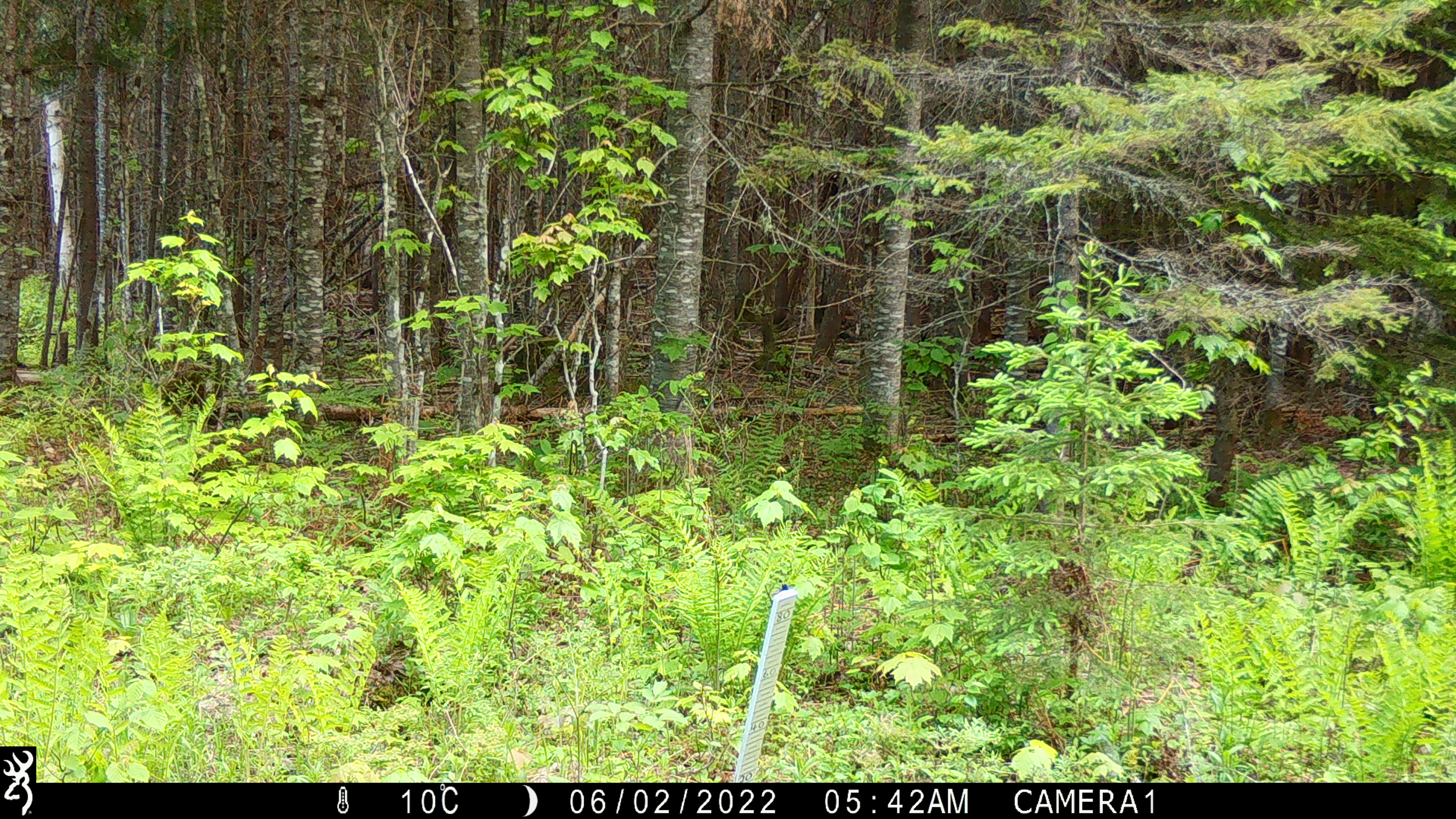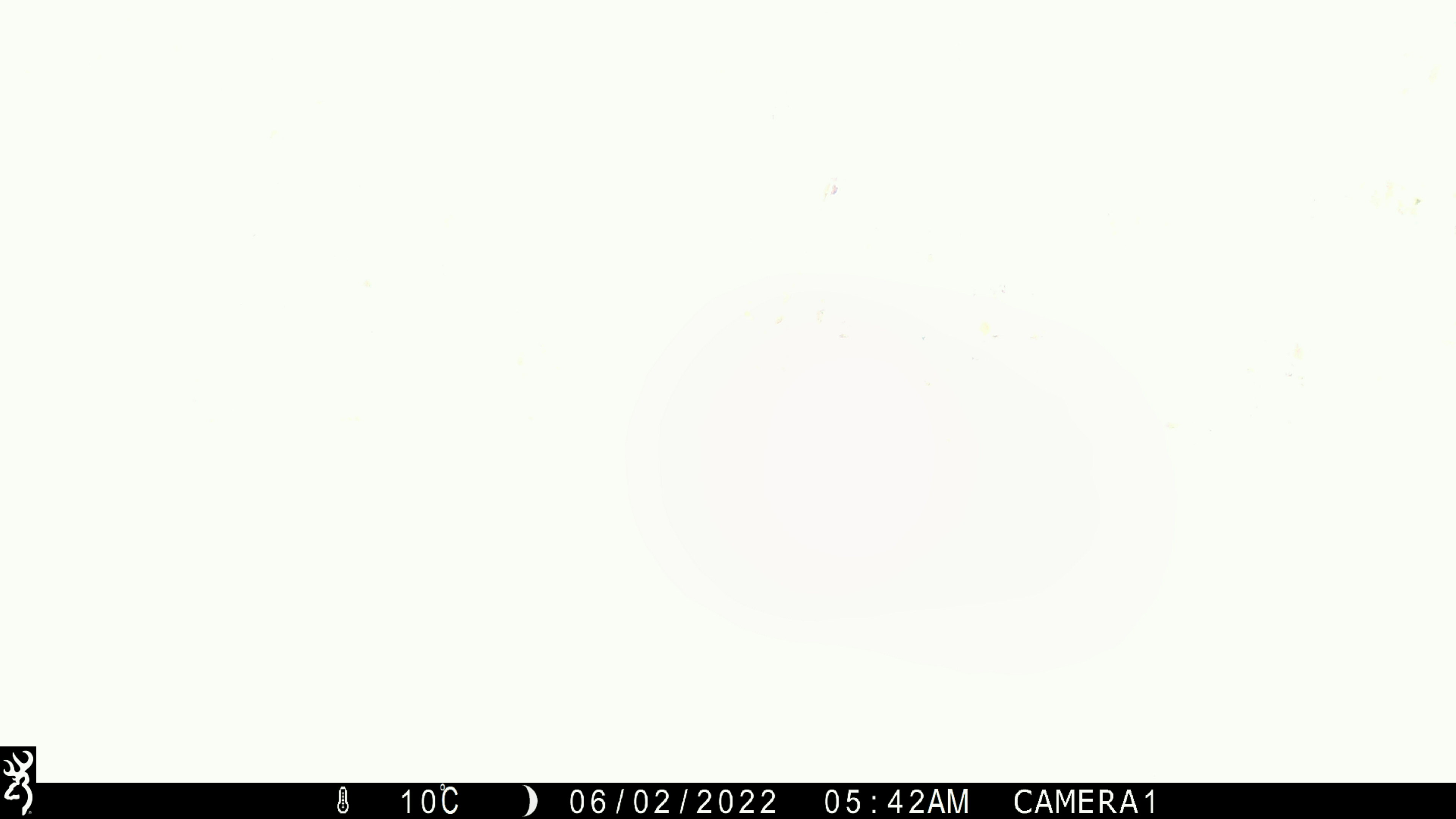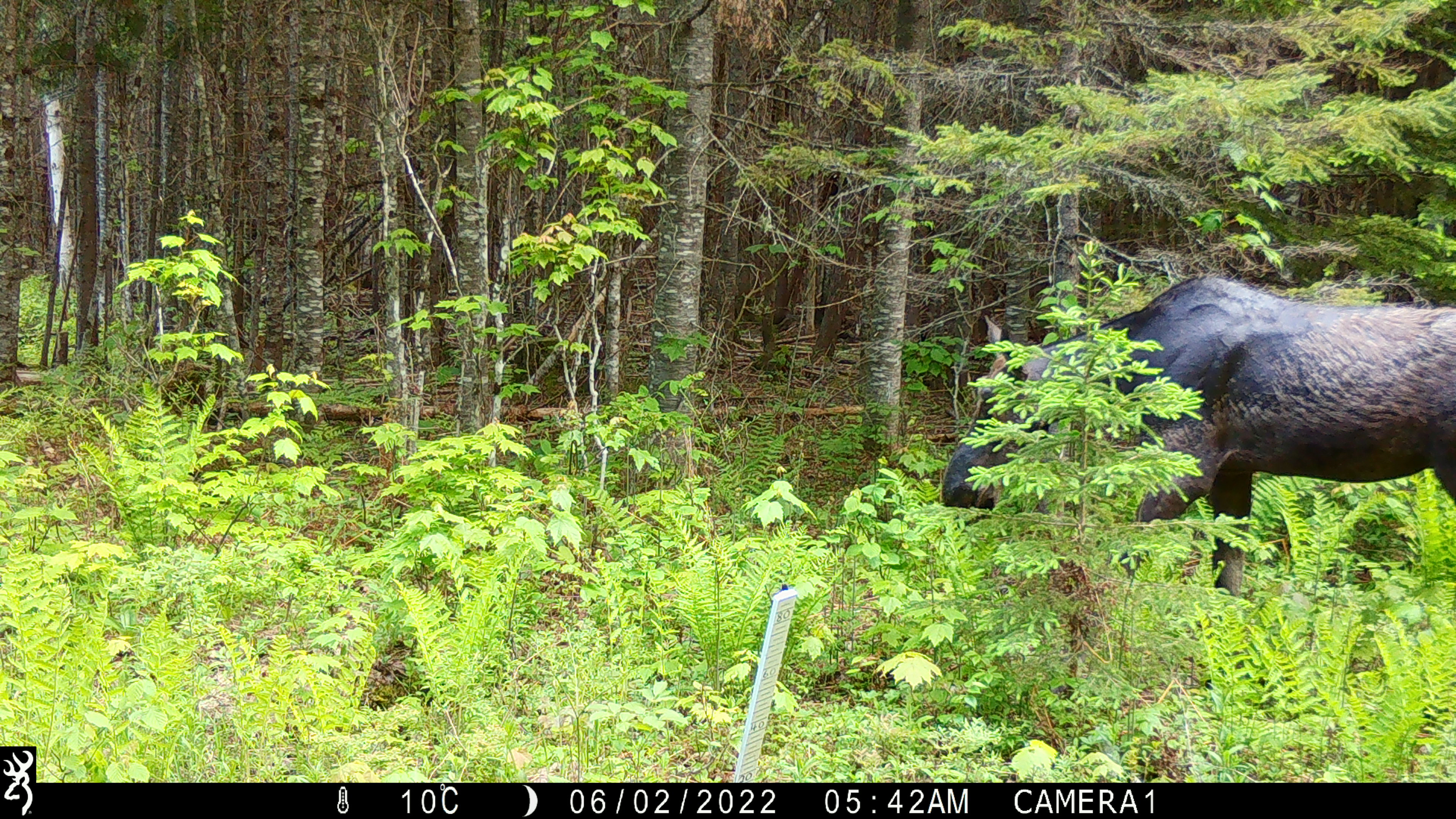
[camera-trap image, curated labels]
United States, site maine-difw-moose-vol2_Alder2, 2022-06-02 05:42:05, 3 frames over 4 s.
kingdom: Animalia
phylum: Chordata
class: Mammalia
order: Artiodactyla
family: Cervidae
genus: Alces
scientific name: Alces alces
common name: moose